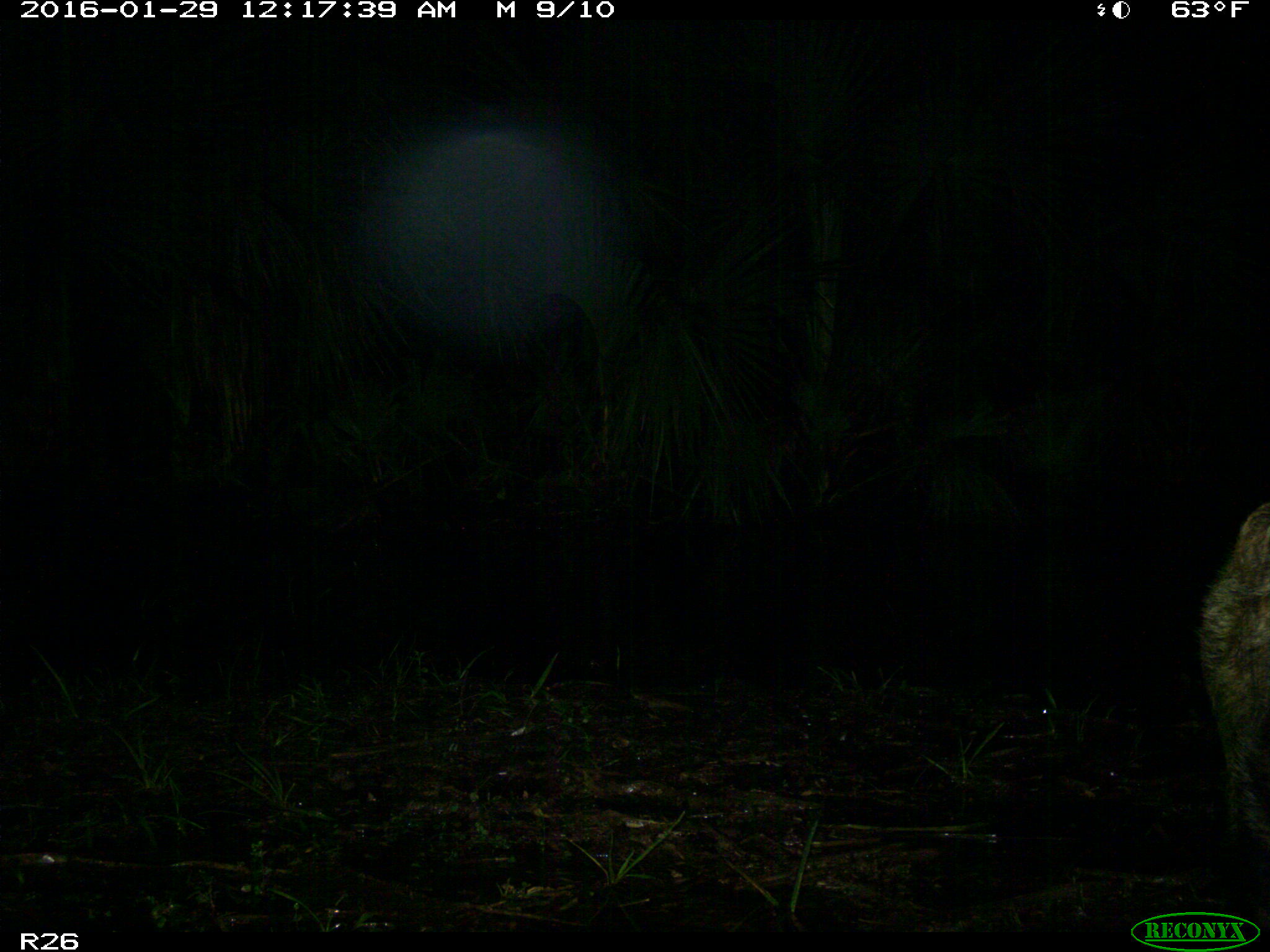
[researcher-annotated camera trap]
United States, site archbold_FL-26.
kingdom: Animalia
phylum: Chordata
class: Mammalia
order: Artiodactyla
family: Suidae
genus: Sus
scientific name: Sus scrofa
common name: wild boar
Sus scrofa (wild boar).